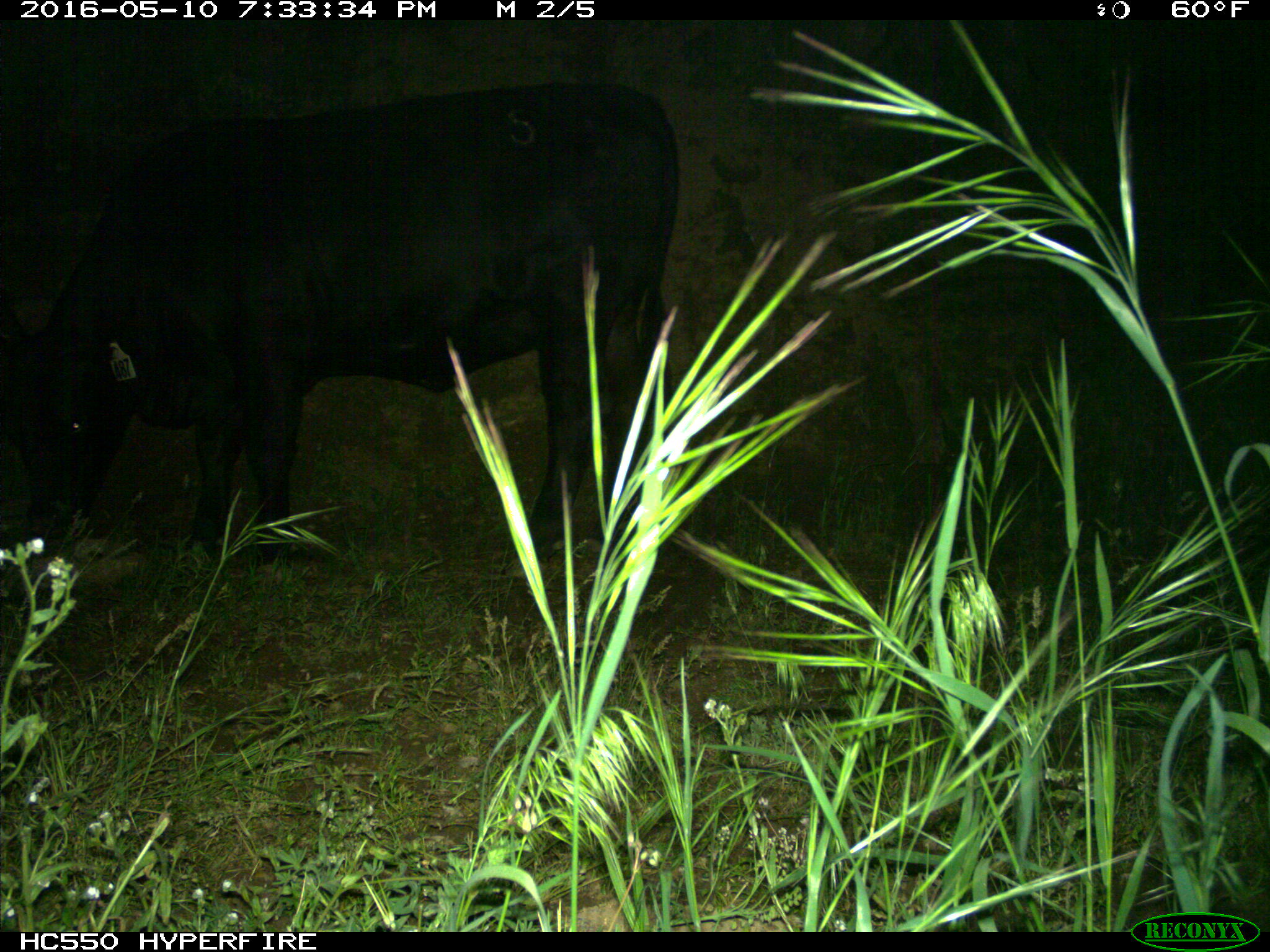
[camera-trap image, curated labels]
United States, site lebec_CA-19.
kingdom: Animalia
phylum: Chordata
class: Mammalia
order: Artiodactyla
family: Bovidae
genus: Bos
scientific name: Bos taurus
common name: domestic cow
Bos taurus (domestic cow).